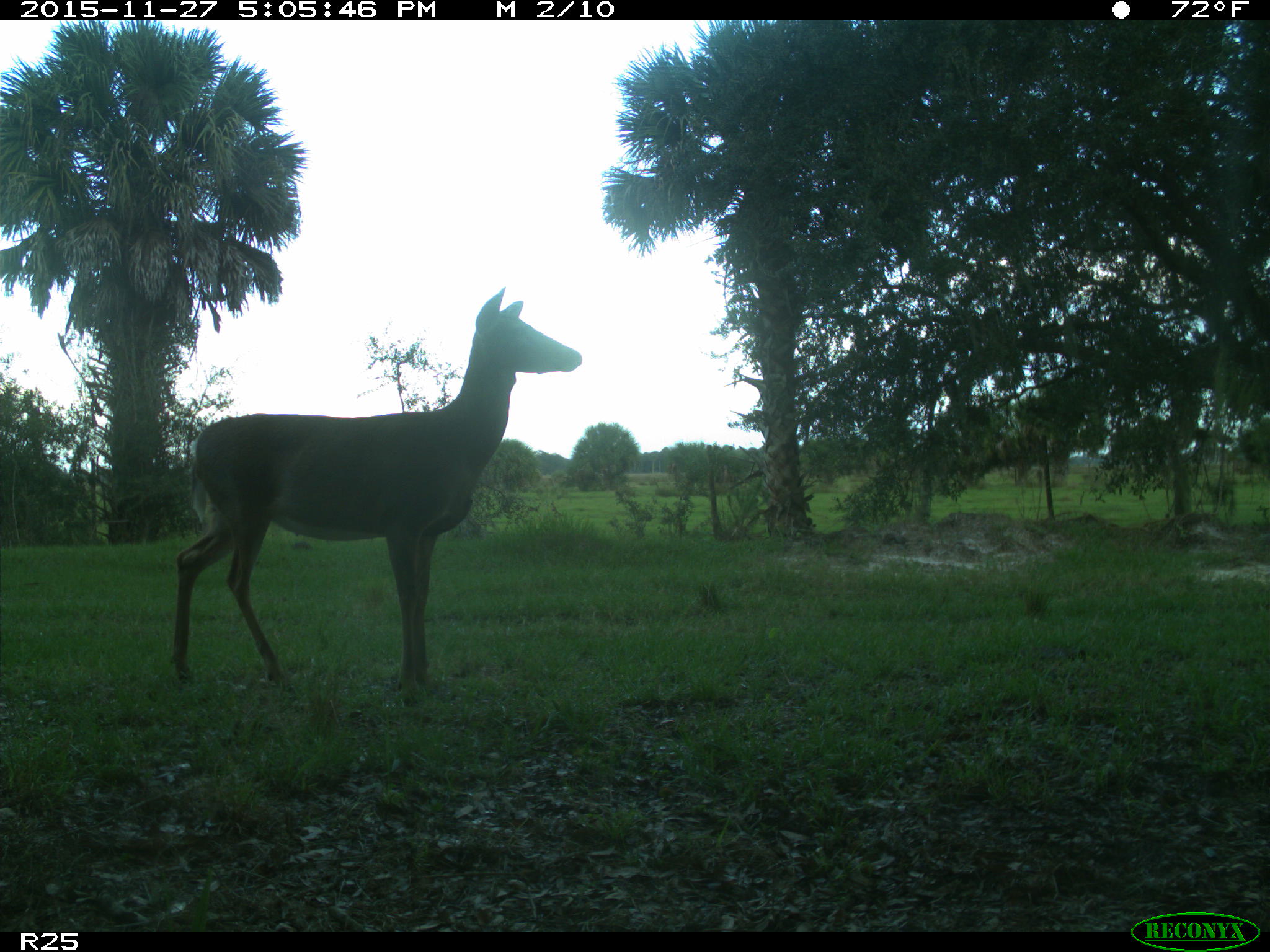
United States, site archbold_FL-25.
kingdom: Animalia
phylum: Chordata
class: Mammalia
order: Artiodactyla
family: Cervidae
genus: Odocoileus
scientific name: Odocoileus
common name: deer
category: unidentified deer